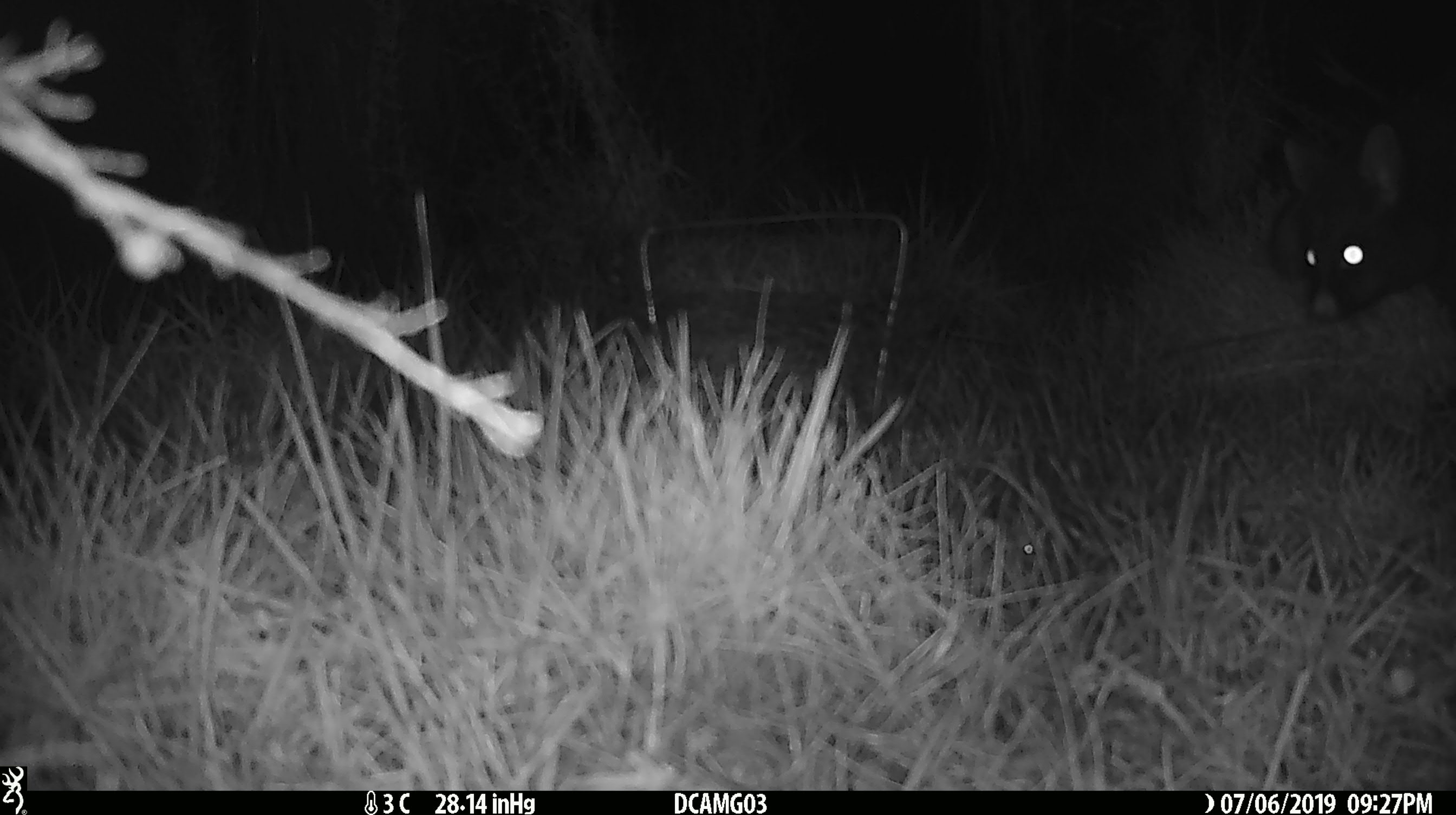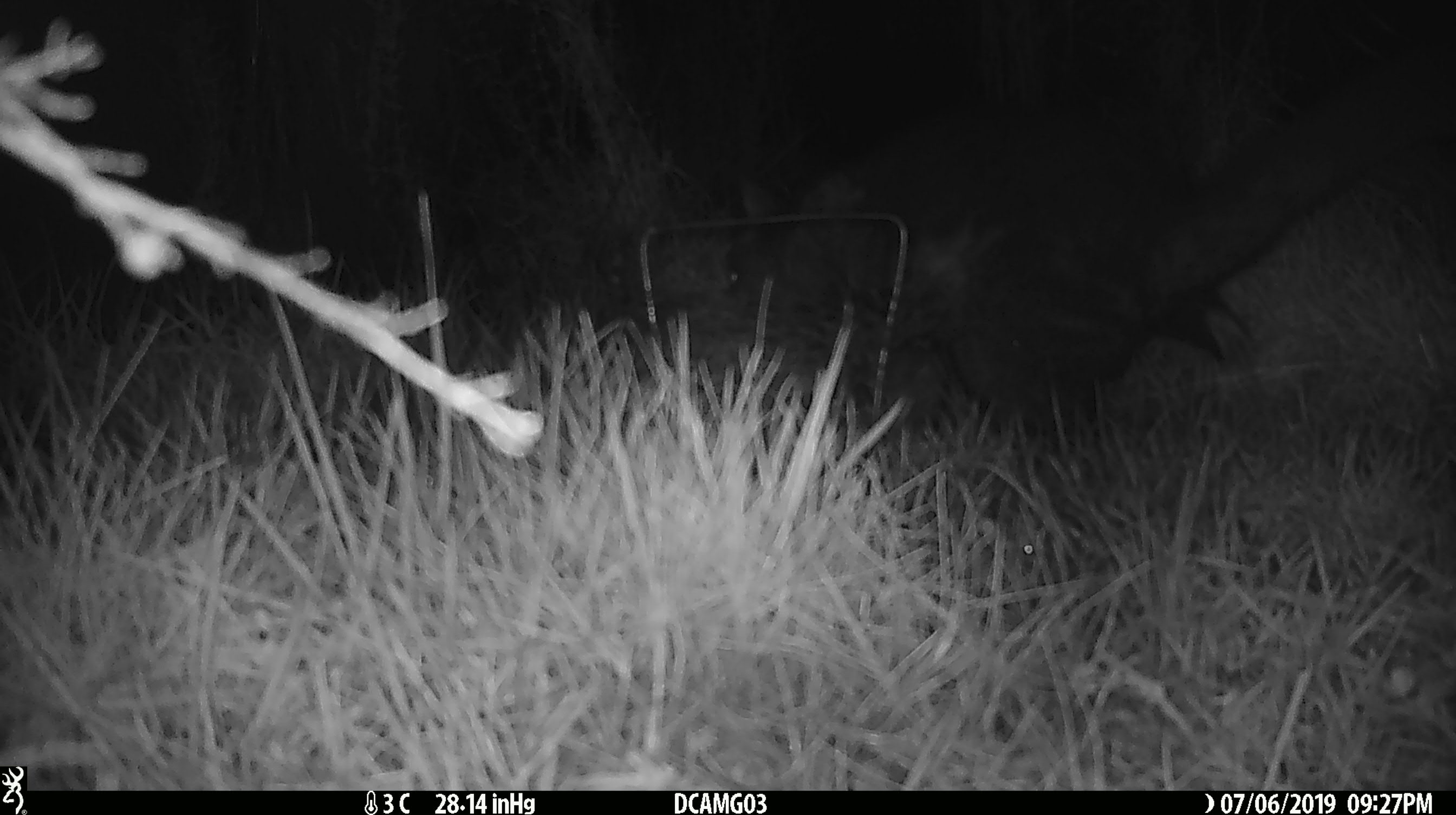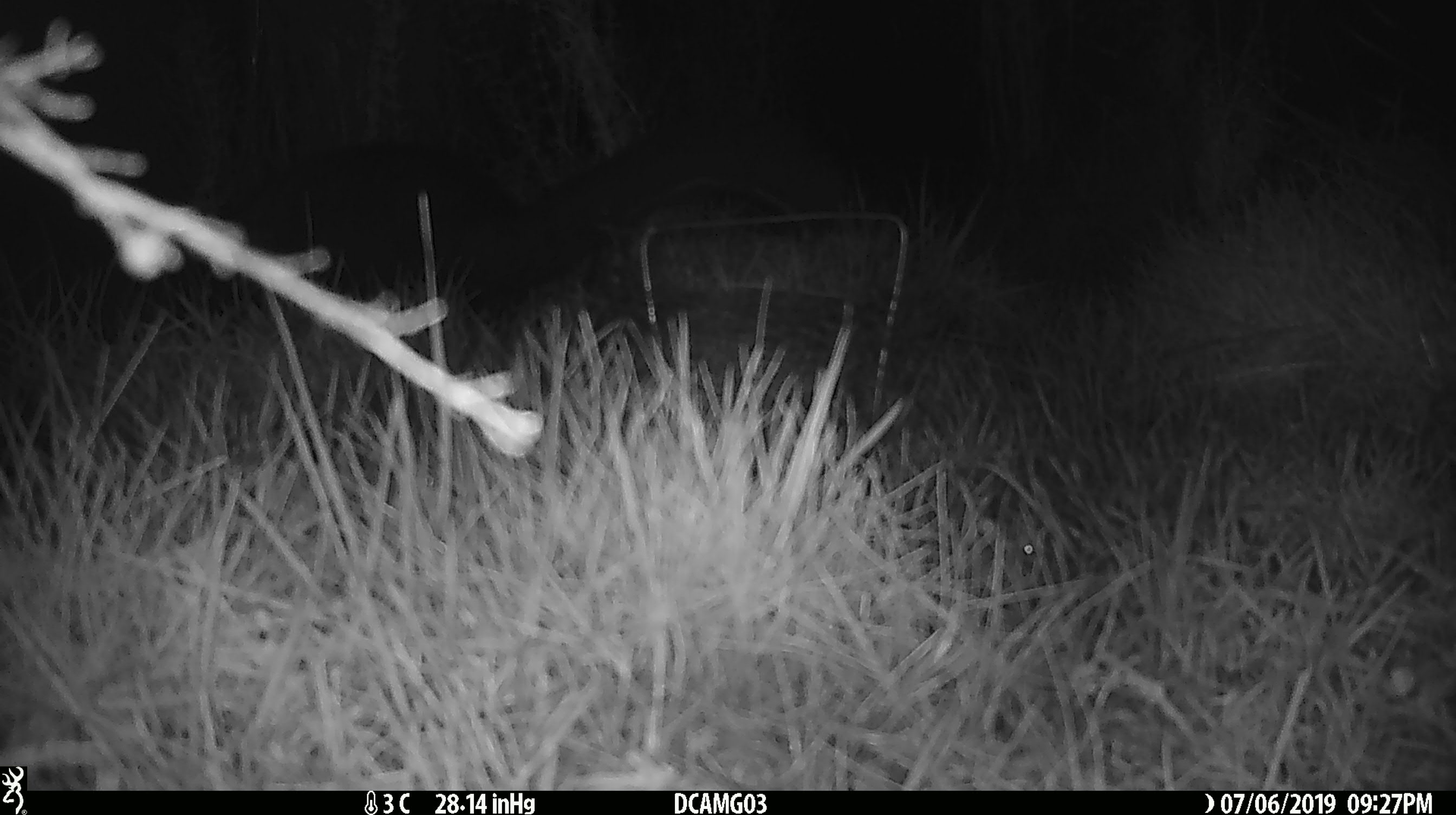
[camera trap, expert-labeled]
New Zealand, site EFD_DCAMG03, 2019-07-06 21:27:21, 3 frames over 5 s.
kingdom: Animalia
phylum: Chordata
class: Mammalia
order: Diprotodontia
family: Phalangeridae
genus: Trichosurus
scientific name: Trichosurus vulpecula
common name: common brushtail possum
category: possum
Possum (common brushtail possum) (Trichosurus vulpecula).